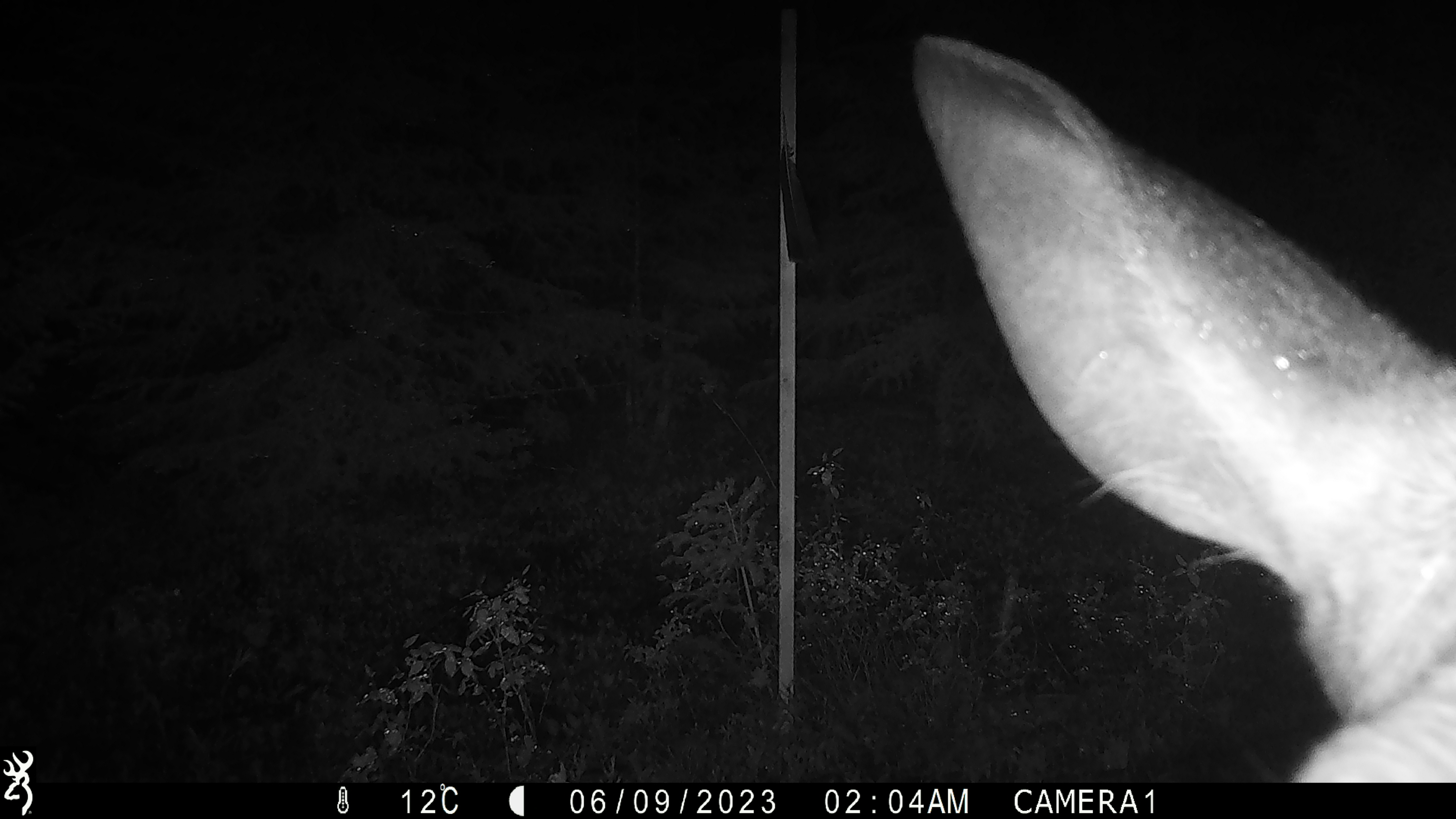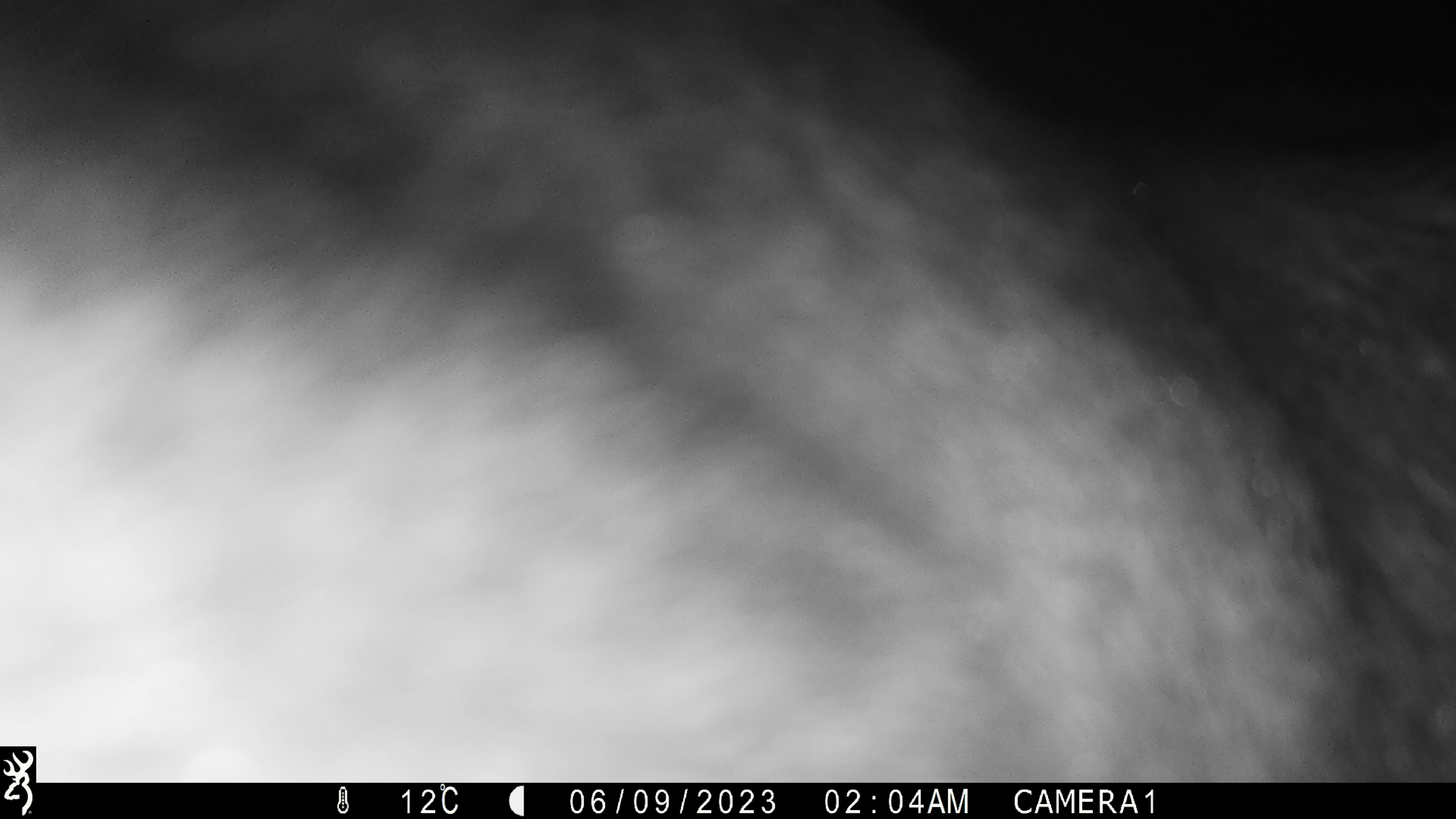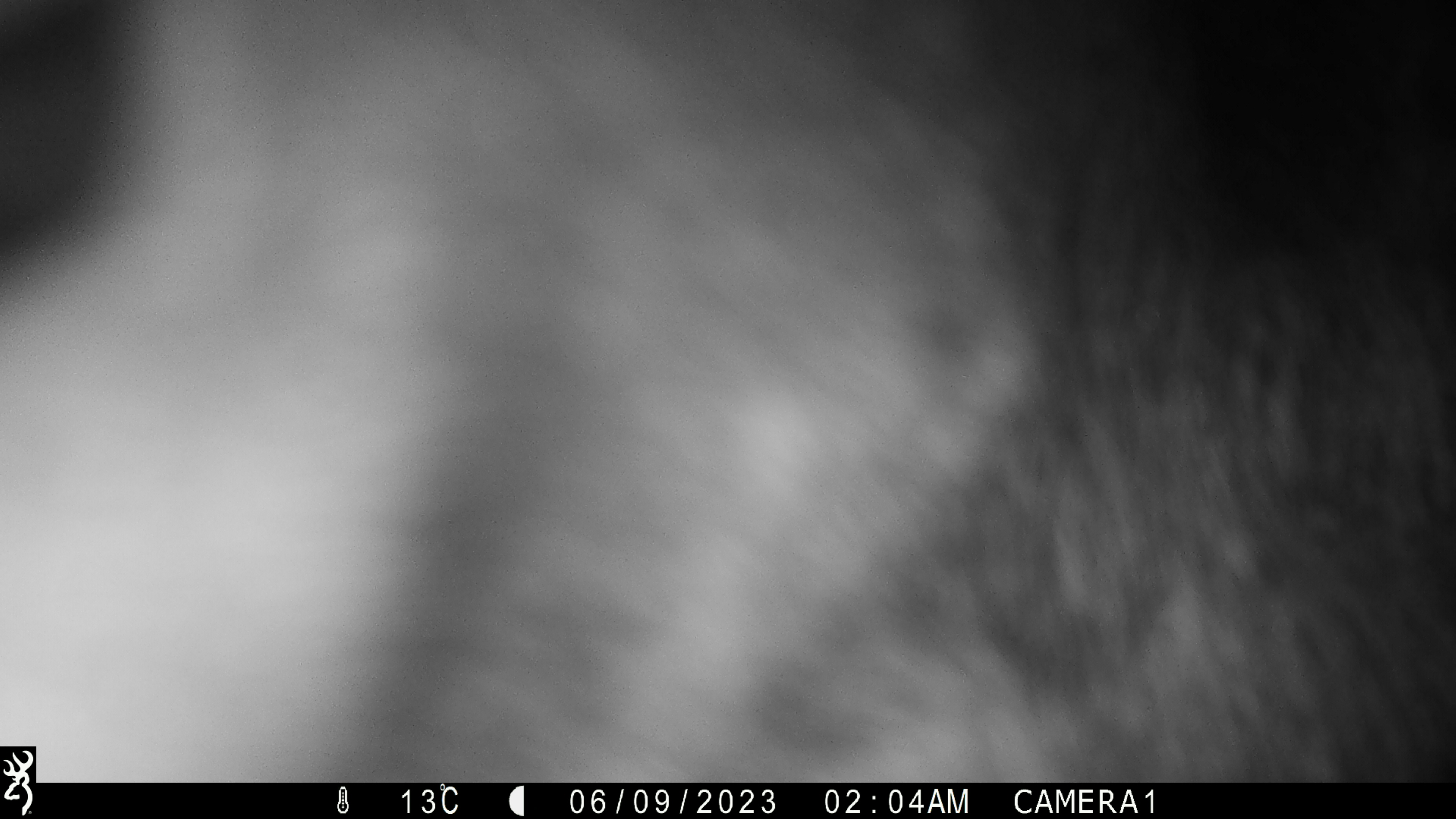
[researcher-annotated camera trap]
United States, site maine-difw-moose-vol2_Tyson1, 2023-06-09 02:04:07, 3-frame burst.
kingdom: Animalia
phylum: Chordata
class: Mammalia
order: Artiodactyla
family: Cervidae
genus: Alces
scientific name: Alces alces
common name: moose